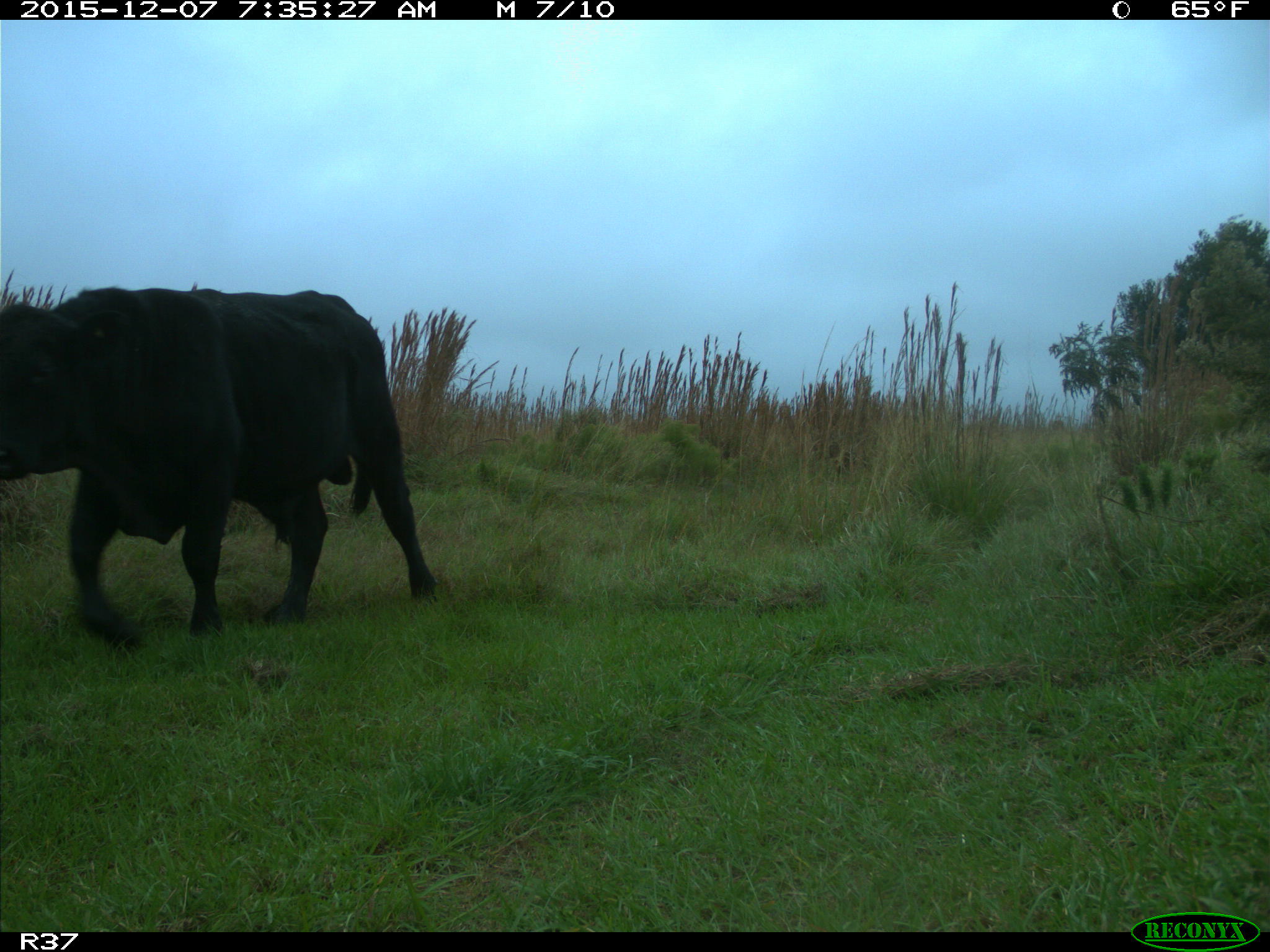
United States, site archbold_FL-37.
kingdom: Animalia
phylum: Chordata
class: Mammalia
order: Artiodactyla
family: Bovidae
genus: Bos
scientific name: Bos taurus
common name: domestic cow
Bos taurus (domestic cow).